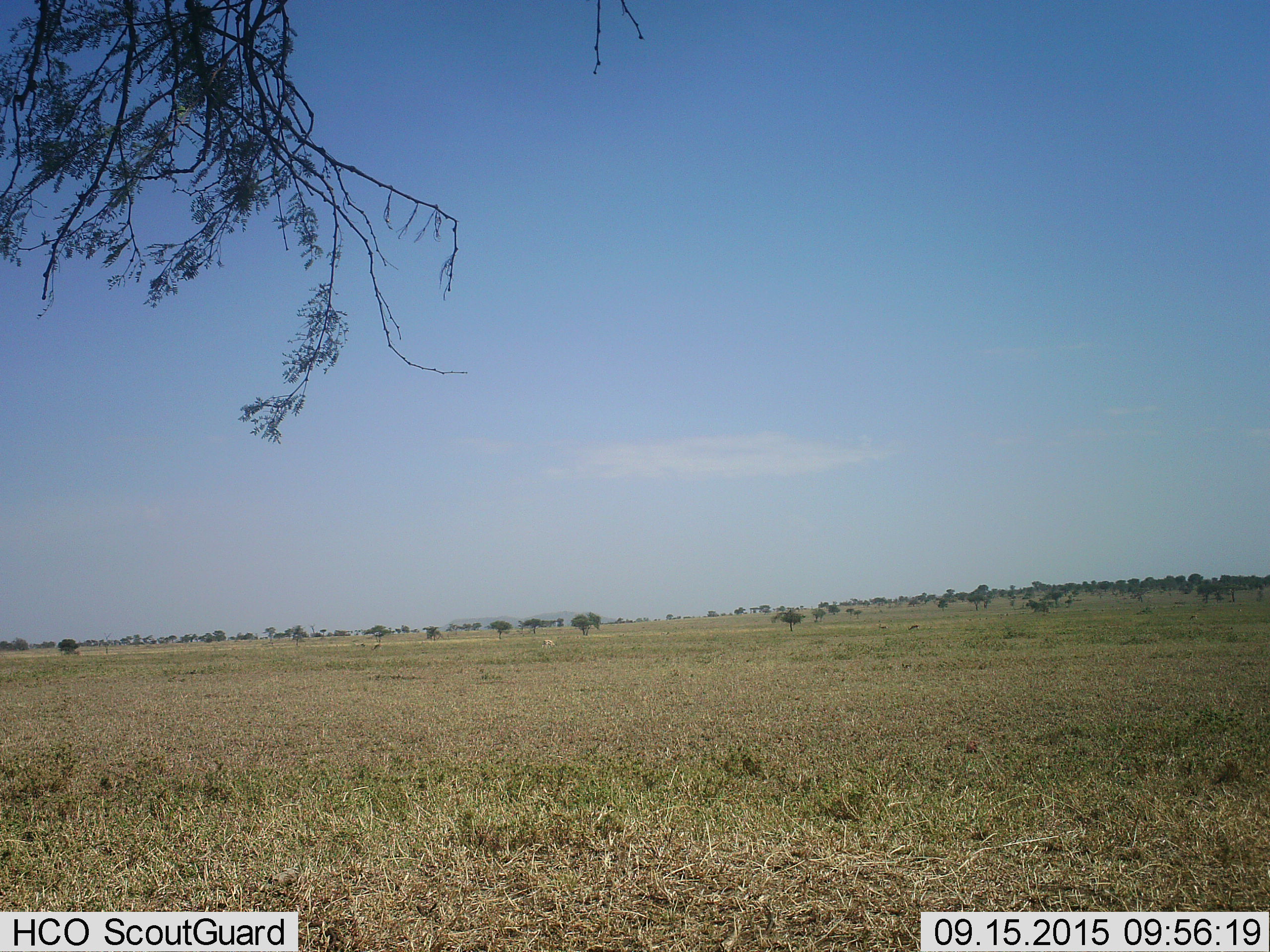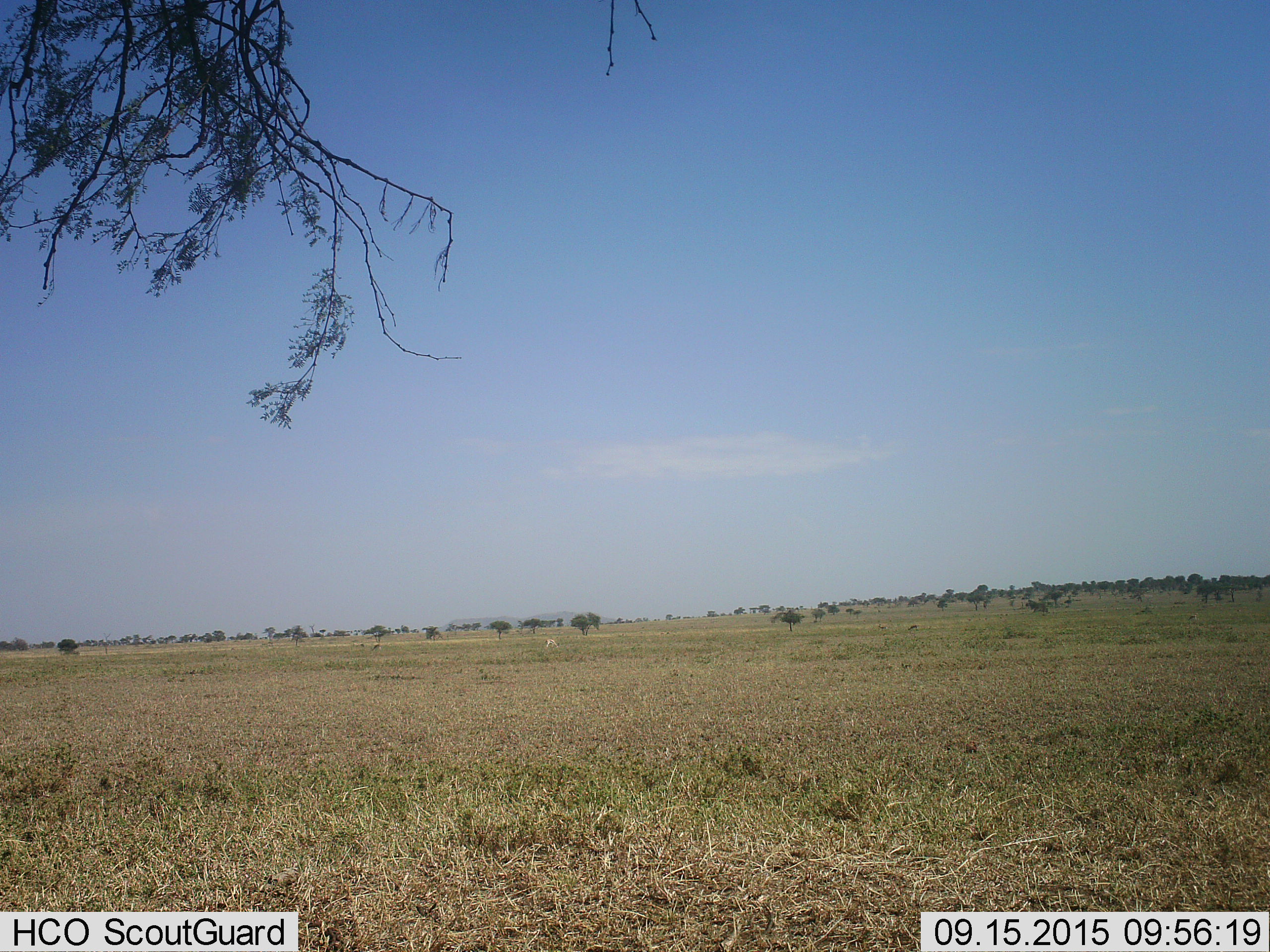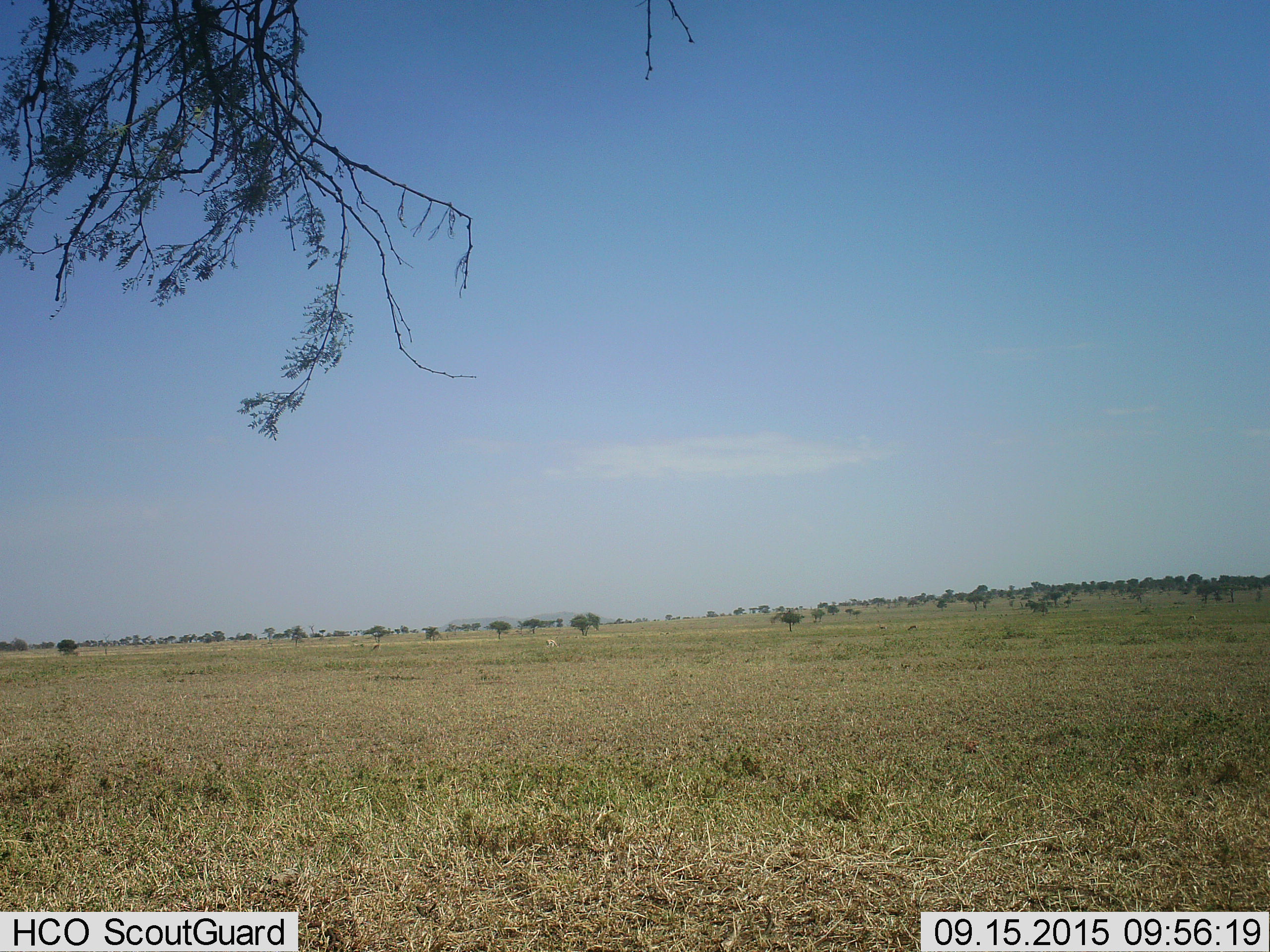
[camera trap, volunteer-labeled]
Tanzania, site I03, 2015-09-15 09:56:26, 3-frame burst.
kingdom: Animalia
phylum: Chordata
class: Mammalia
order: Artiodactyla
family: Bovidae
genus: Eudorcas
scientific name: Eudorcas thomsonii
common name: thomson's gazelle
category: gazellethomsons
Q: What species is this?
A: Gazellethomsons (thomson's gazelle) (Eudorcas thomsonii).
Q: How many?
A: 1.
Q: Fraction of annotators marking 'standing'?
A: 40%.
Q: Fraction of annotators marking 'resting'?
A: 20%.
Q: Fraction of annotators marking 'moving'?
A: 40%.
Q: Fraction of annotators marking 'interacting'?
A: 0%.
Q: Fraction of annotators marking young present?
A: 0%.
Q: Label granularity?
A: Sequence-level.